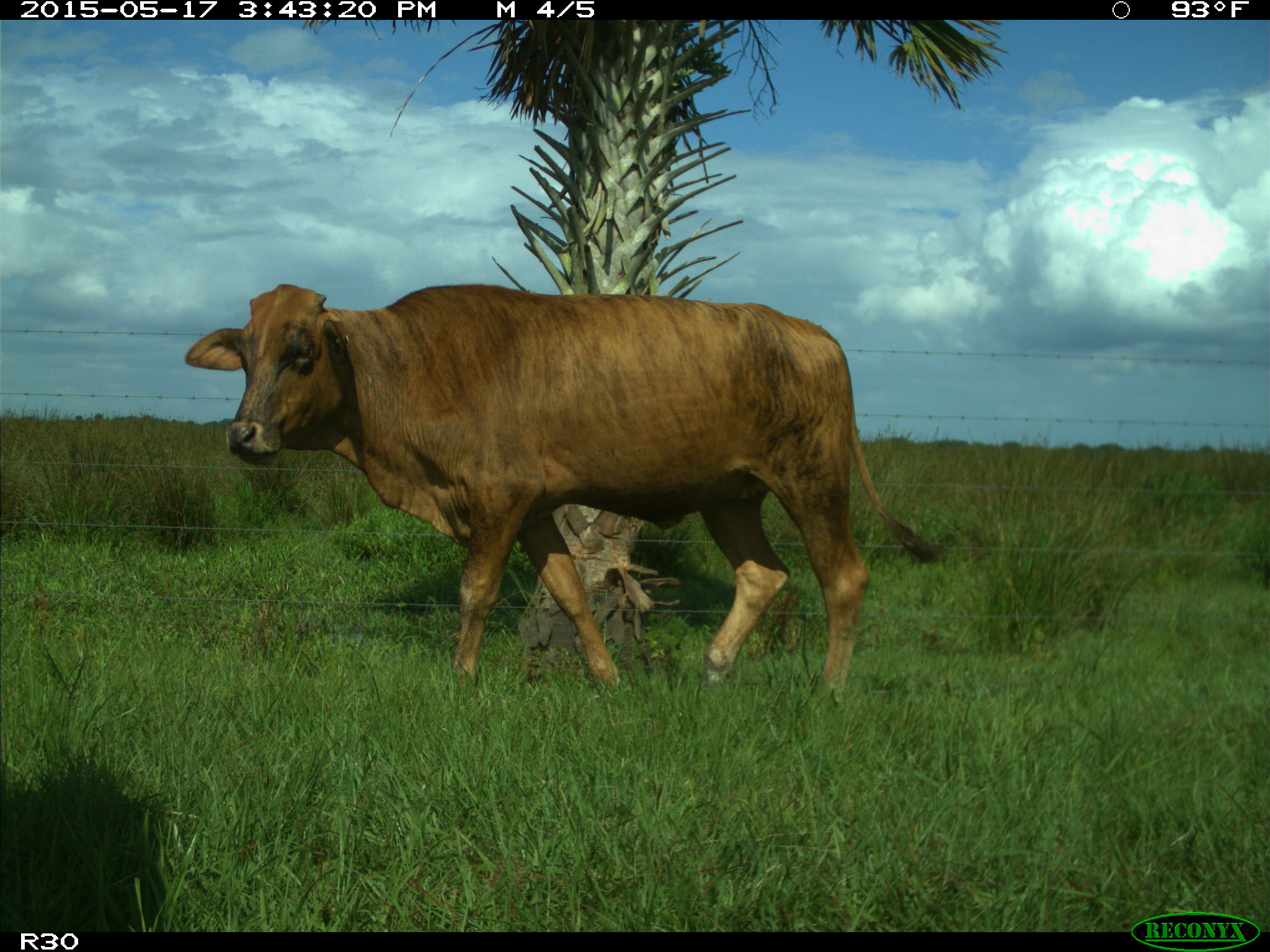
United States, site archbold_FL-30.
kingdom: Animalia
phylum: Chordata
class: Mammalia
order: Artiodactyla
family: Bovidae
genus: Bos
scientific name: Bos taurus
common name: domestic cow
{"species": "Bos taurus (domestic cow)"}